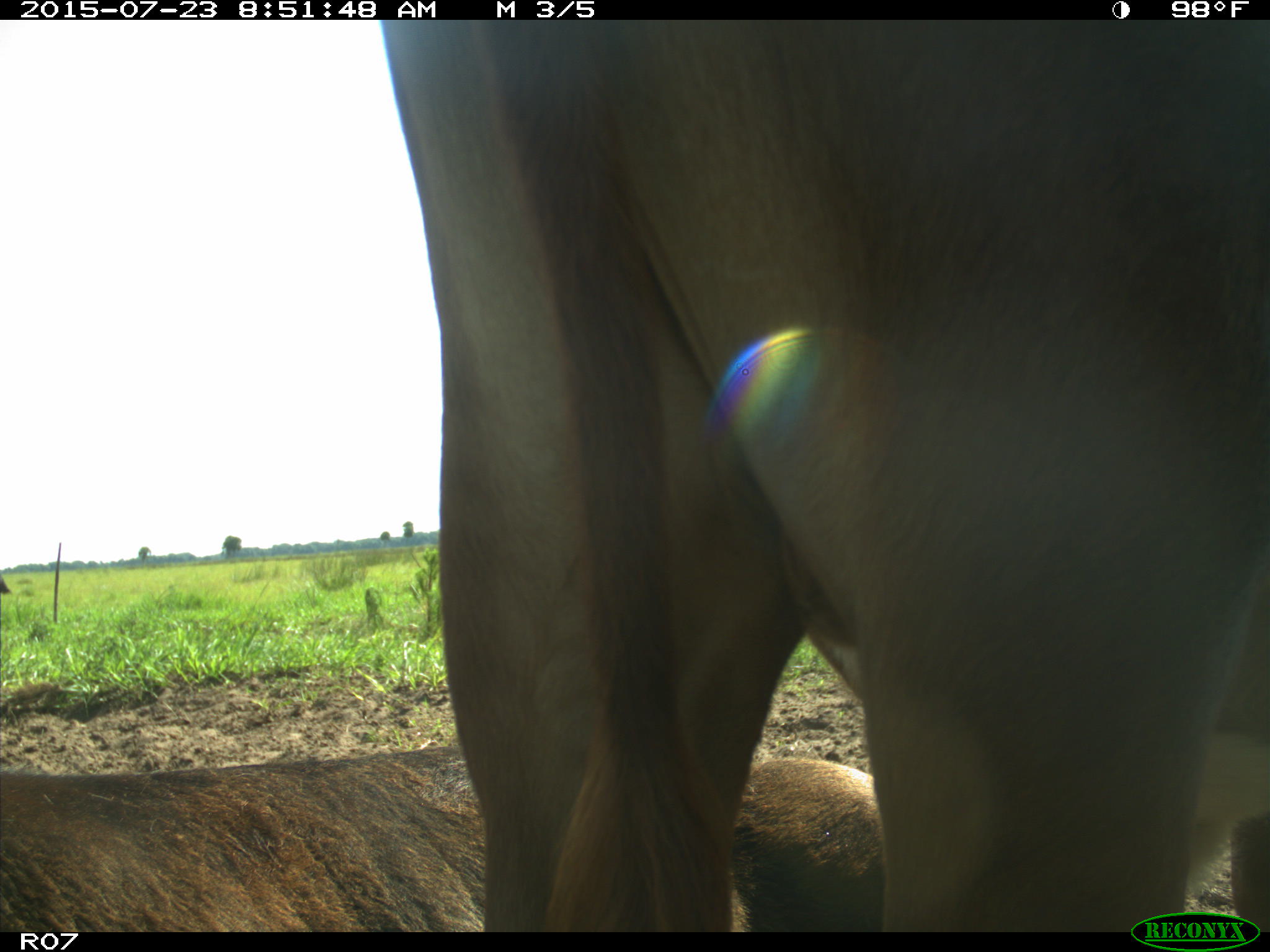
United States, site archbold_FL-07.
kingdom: Animalia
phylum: Chordata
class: Mammalia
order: Artiodactyla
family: Bovidae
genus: Bos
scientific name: Bos taurus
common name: domestic cow